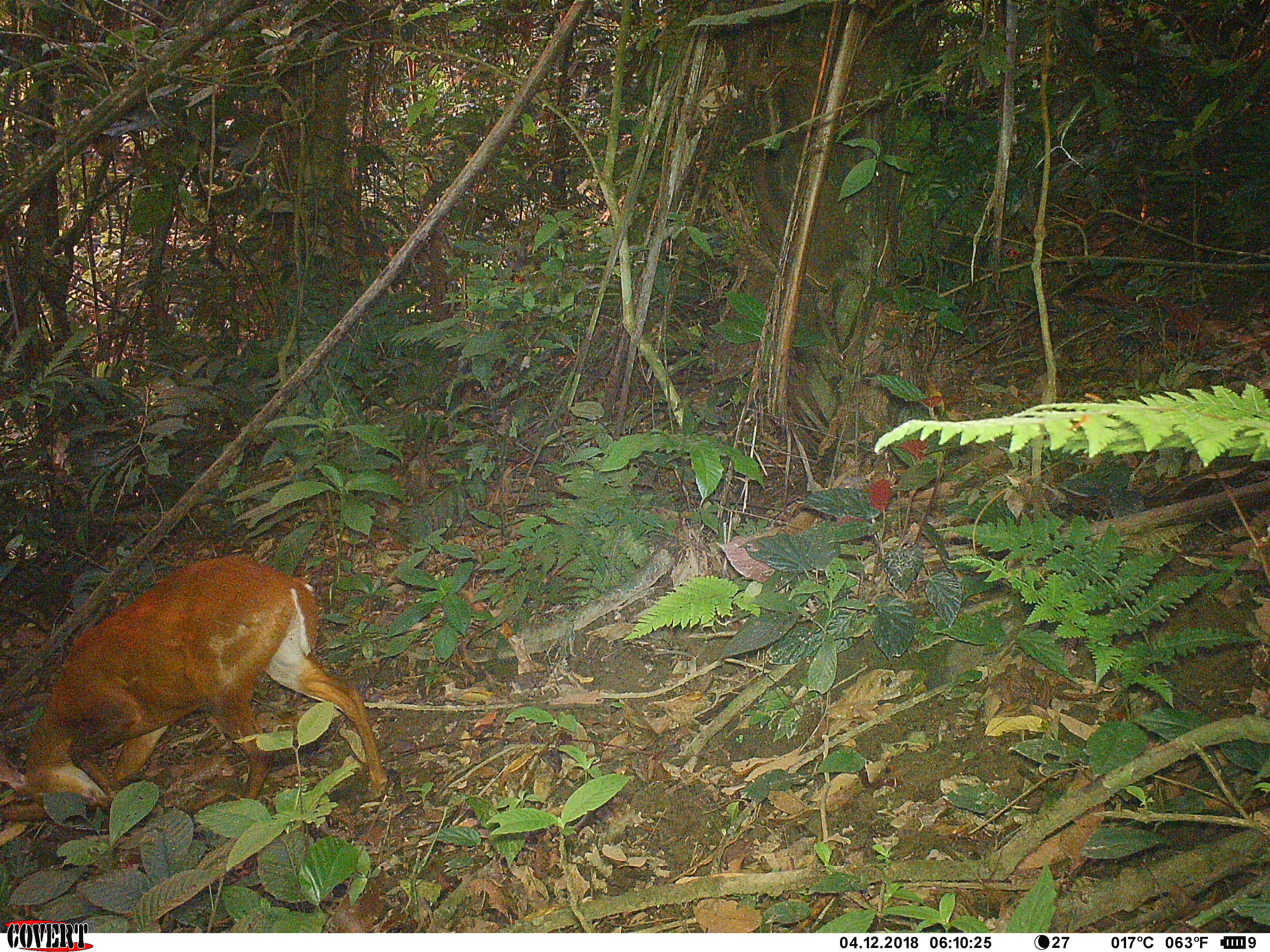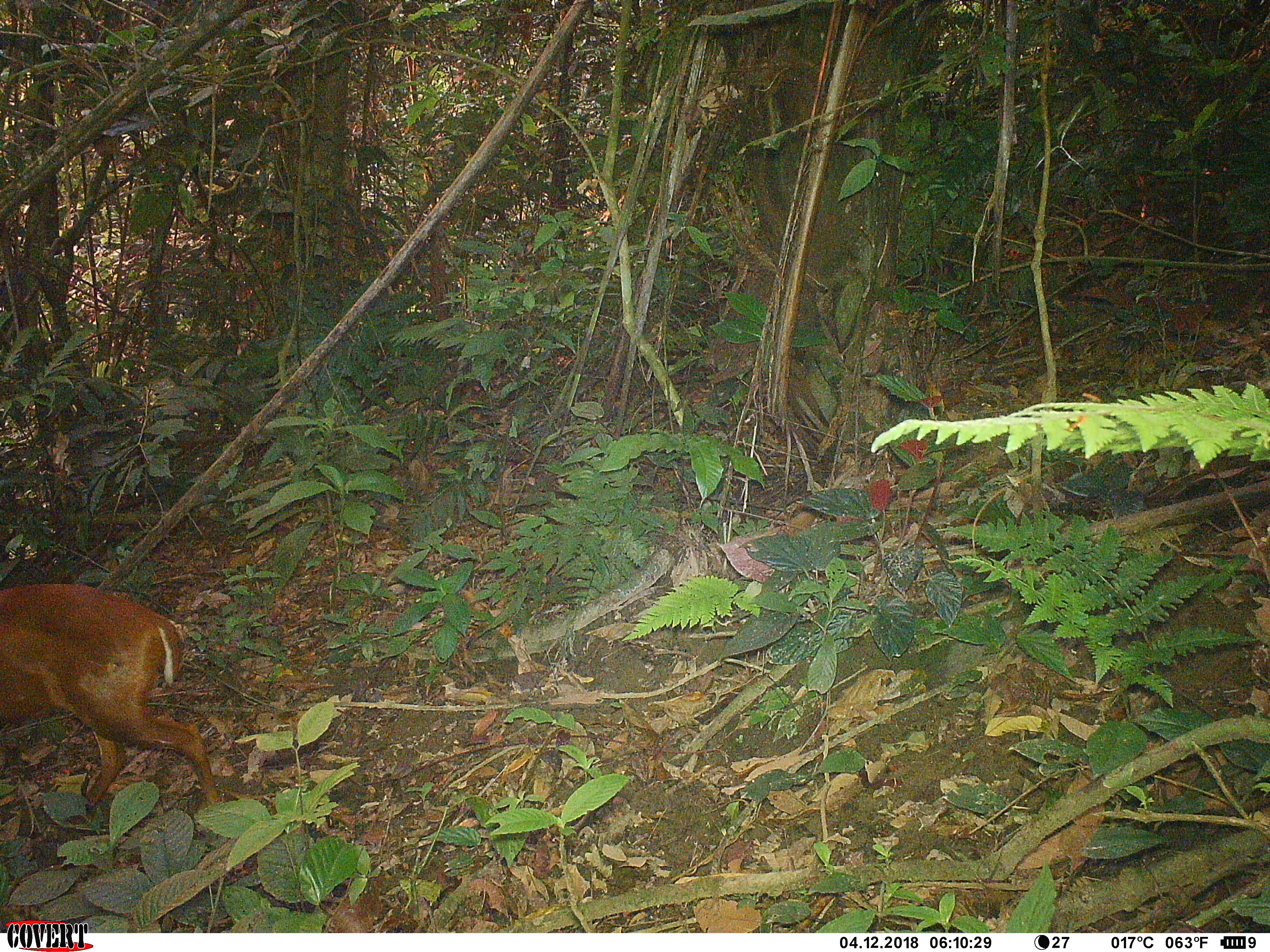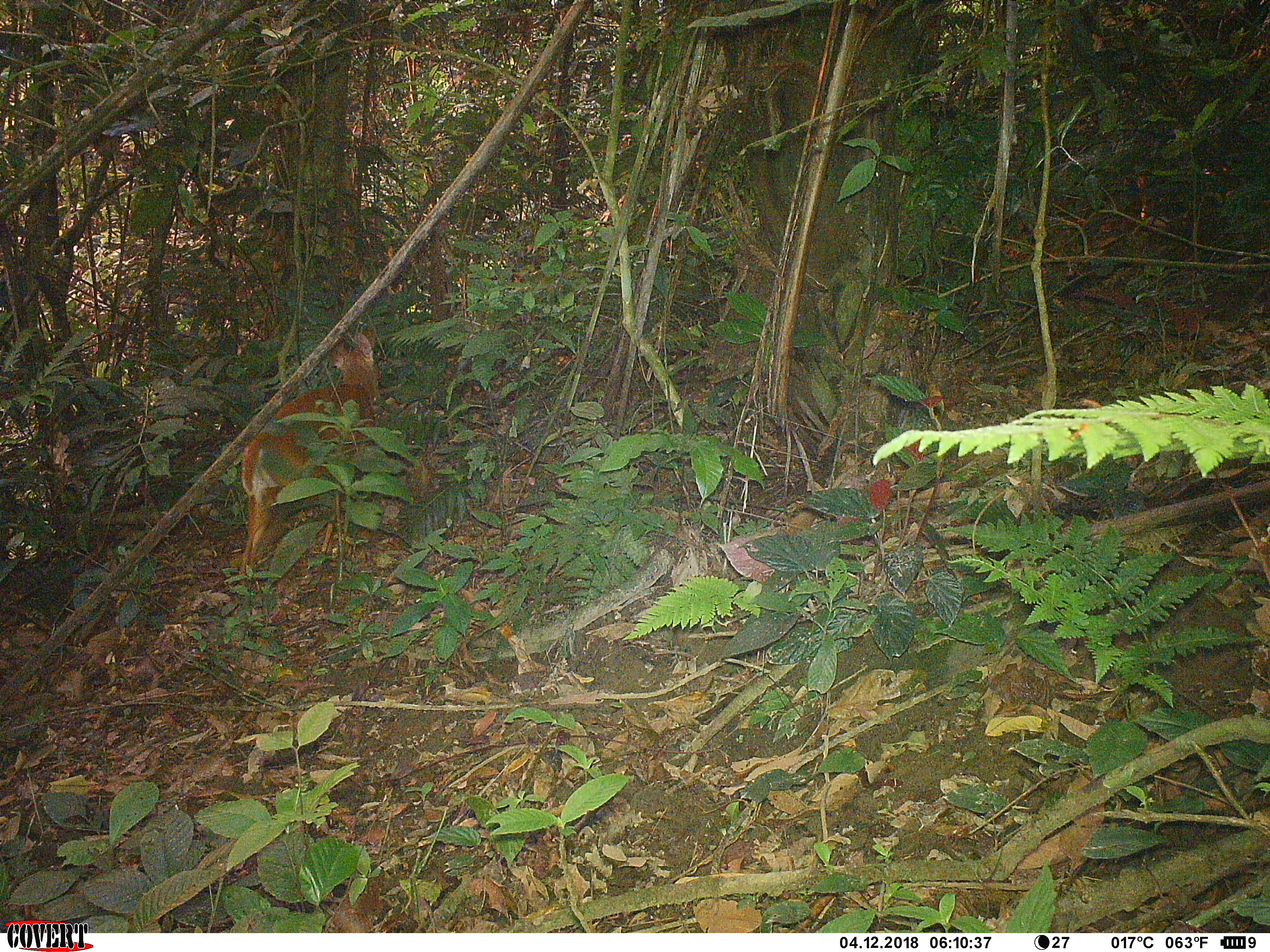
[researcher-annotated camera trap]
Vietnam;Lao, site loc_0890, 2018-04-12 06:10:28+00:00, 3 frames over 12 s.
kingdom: Animalia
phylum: Chordata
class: Mammalia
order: Artiodactyla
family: Cervidae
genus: Muntiacus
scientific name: Muntiacus muntjak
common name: red muntjac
Red muntjac (Muntiacus muntjak). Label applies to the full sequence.